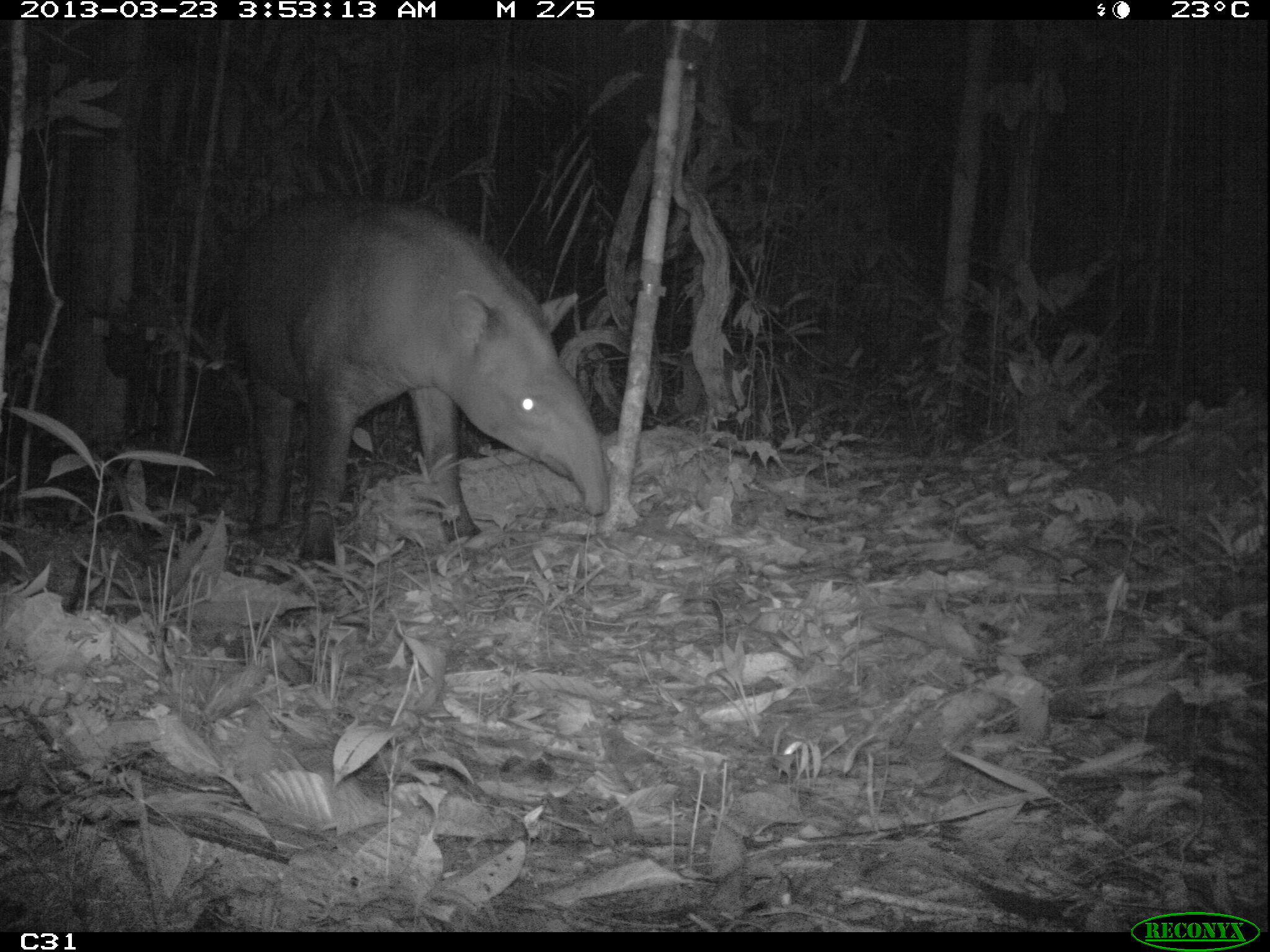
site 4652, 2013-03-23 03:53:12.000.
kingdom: Animalia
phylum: Chordata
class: Mammalia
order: Perissodactyla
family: Tapiridae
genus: Tapirus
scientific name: Tapirus terrestris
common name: south american tapir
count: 1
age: adult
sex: female